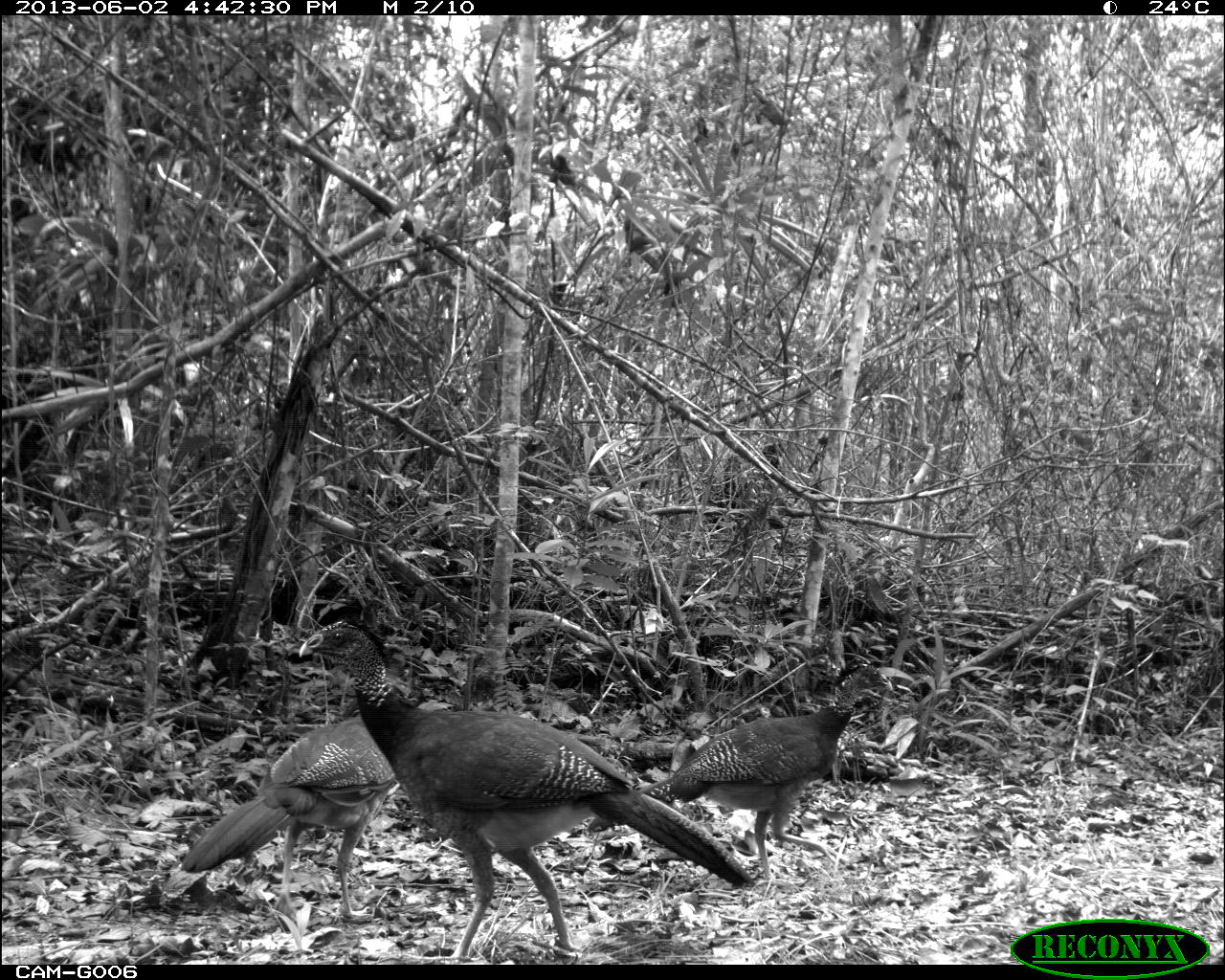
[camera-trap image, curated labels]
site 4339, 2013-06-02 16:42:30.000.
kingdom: Animalia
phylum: Chordata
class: Aves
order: Galliformes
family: Cracidae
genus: Crax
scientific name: Crax rubra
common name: great curassow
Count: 3.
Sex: female.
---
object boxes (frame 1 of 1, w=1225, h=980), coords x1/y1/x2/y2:
crax rubra: 296/614/755/961; 586/661/893/887; 179/681/437/923